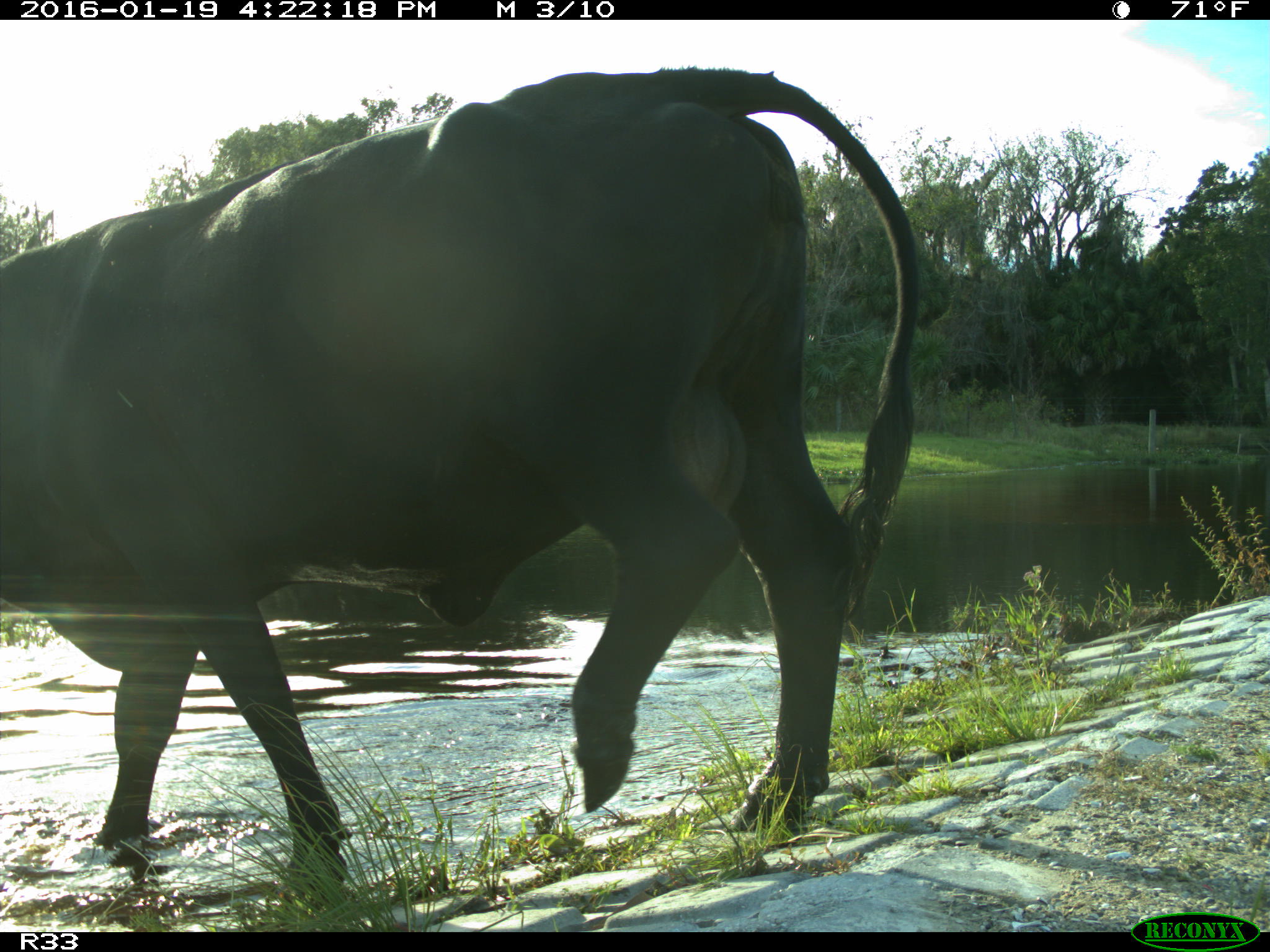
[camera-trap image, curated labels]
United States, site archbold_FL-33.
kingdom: Animalia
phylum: Chordata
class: Mammalia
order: Artiodactyla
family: Bovidae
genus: Bos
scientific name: Bos taurus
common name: domestic cow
Bos taurus (domestic cow).